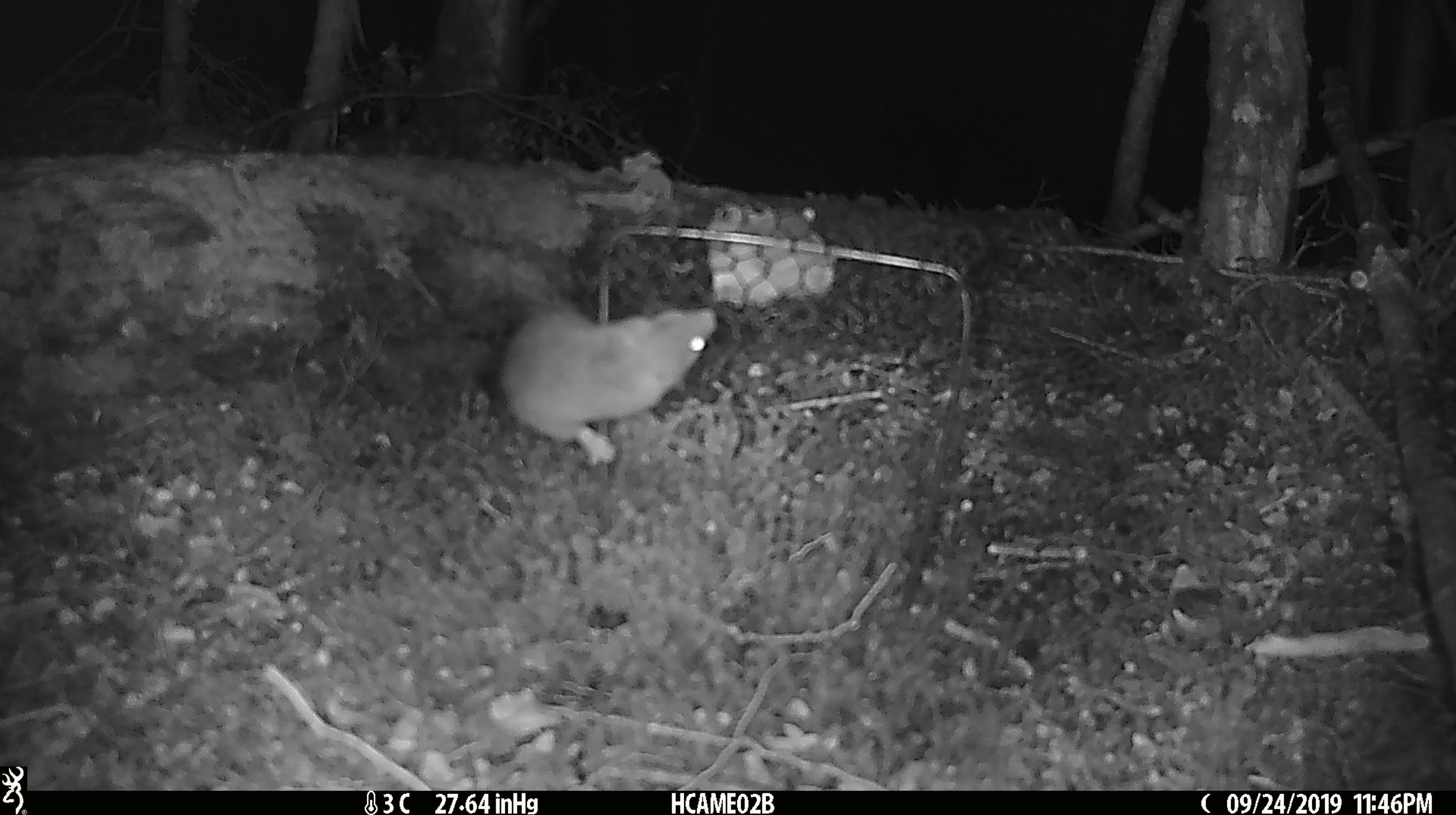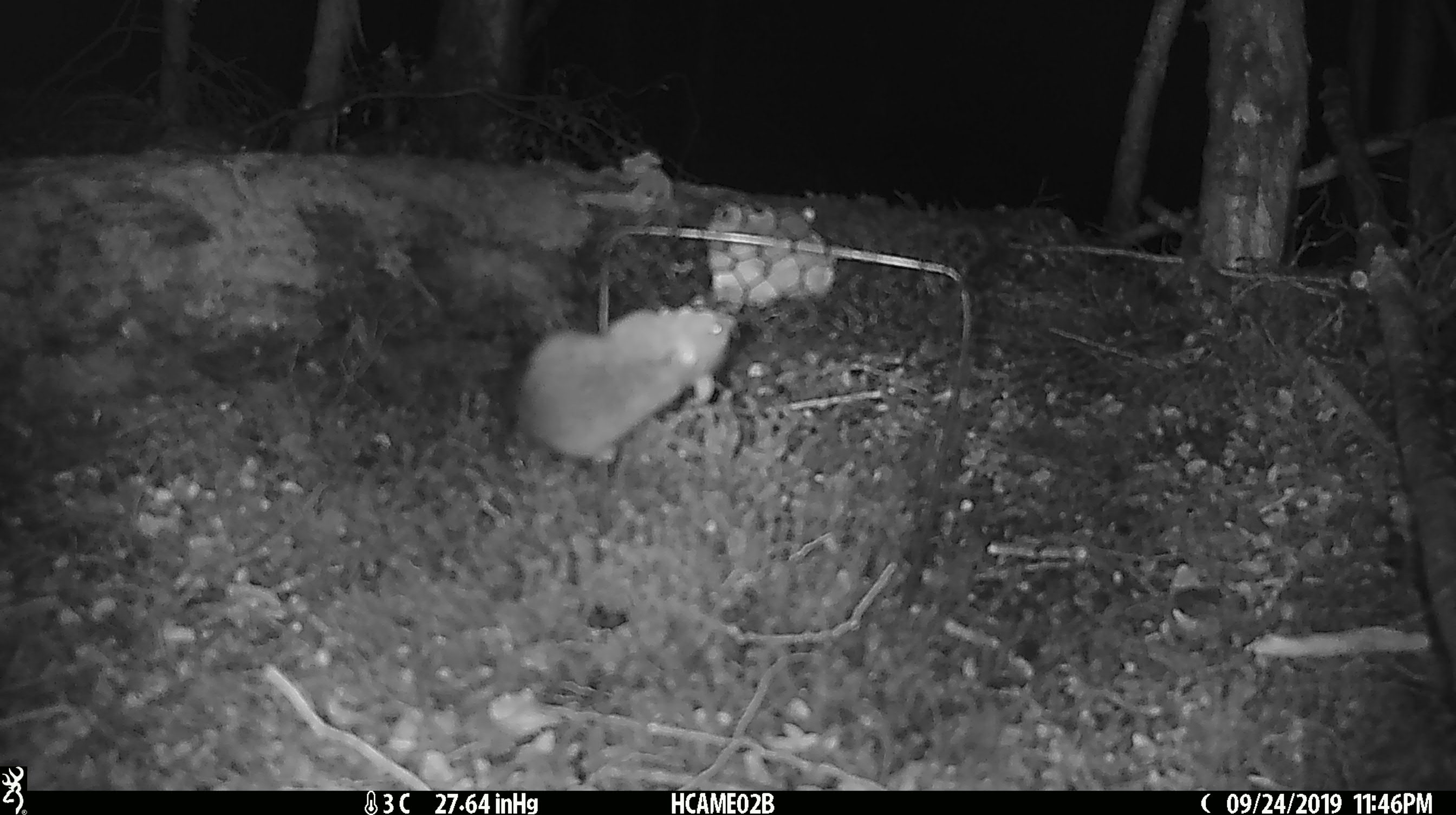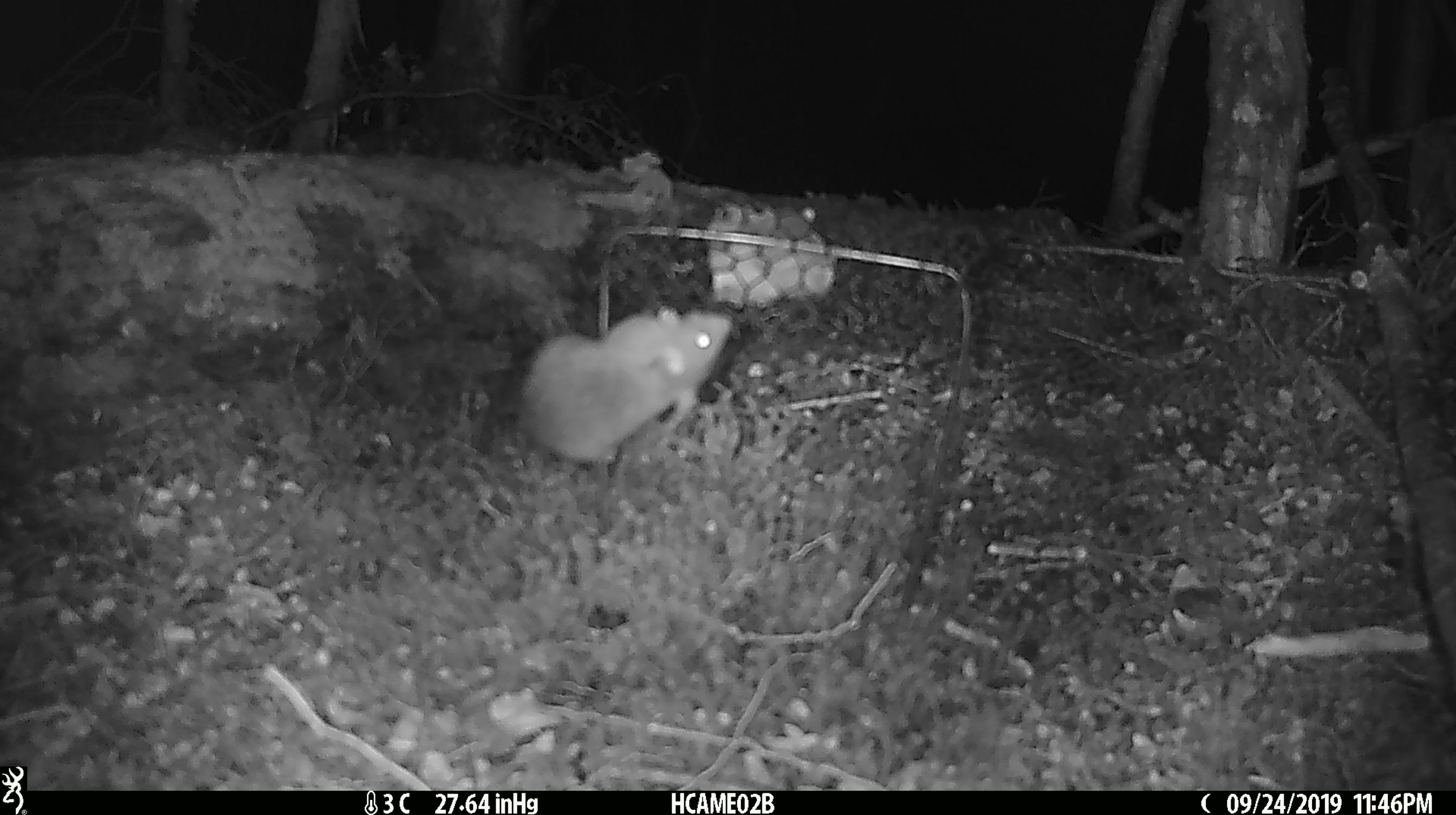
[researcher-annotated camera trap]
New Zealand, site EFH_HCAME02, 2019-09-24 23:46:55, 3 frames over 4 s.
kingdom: Animalia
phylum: Chordata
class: Mammalia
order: Rodentia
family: Muridae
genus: Mus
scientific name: Mus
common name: mouse